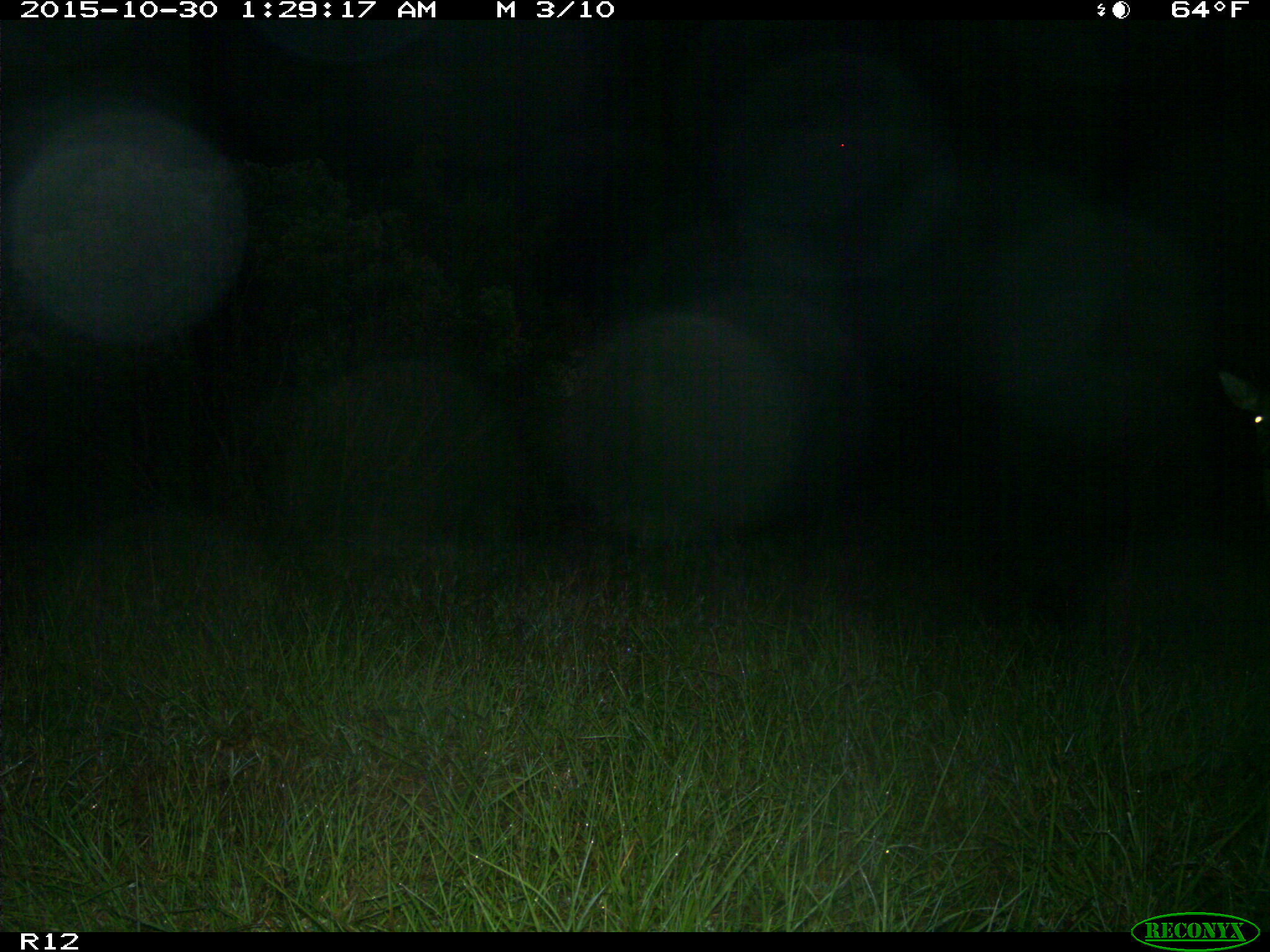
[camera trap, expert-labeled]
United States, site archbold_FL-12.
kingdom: Animalia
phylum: Chordata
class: Mammalia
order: Artiodactyla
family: Cervidae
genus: Odocoileus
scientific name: Odocoileus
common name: deer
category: unidentified deer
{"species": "unidentified deer (deer) (Odocoileus)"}